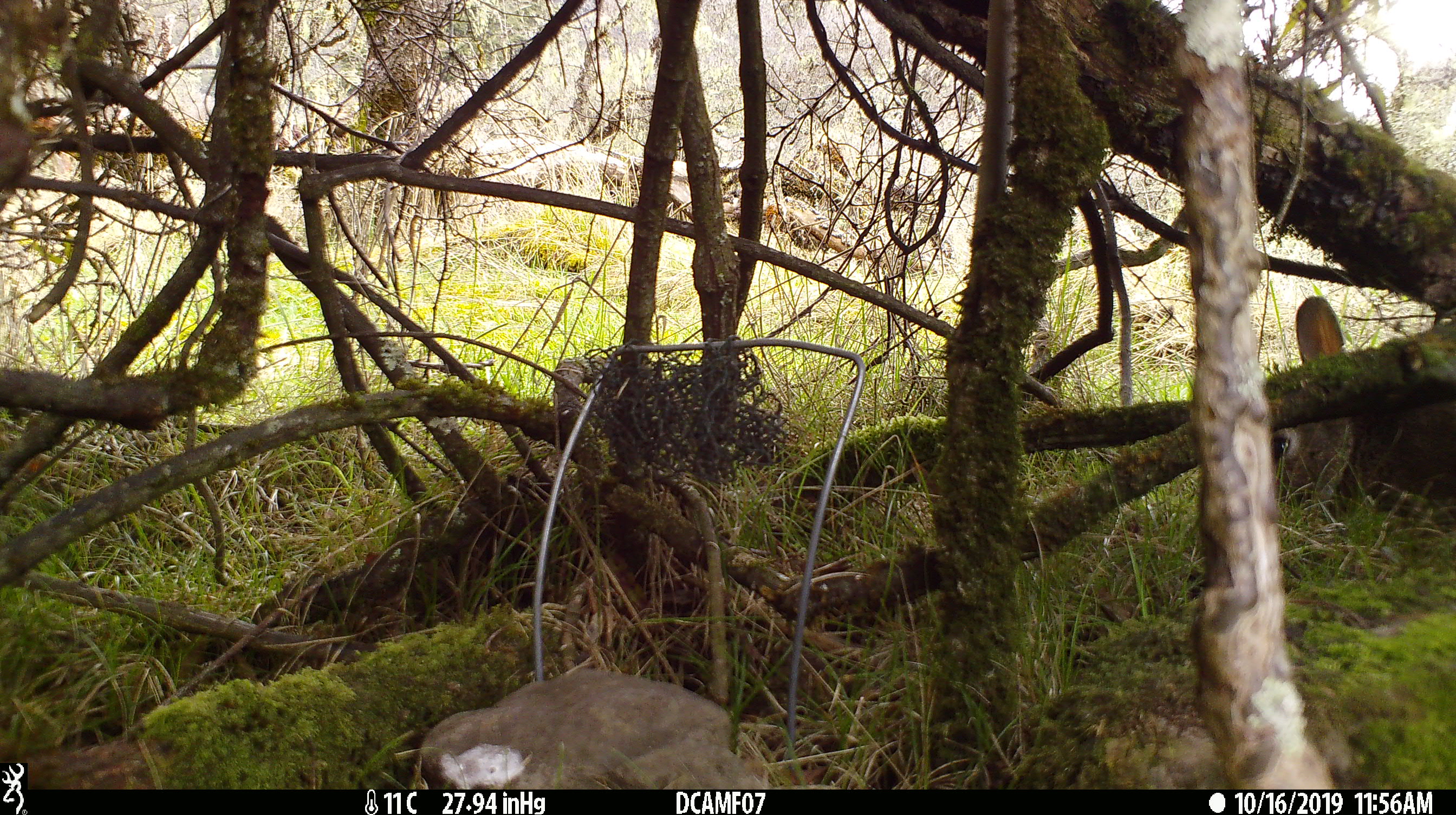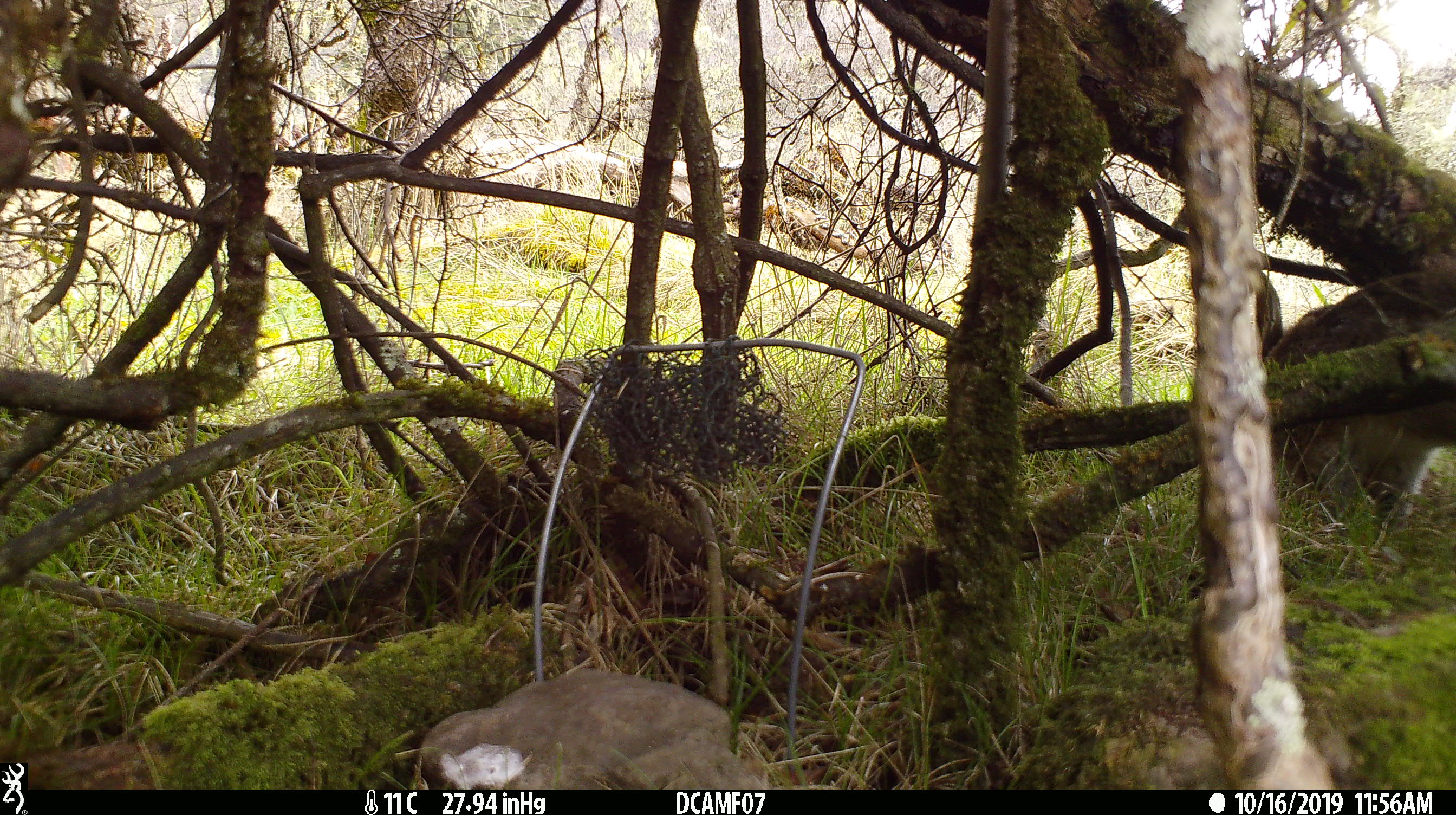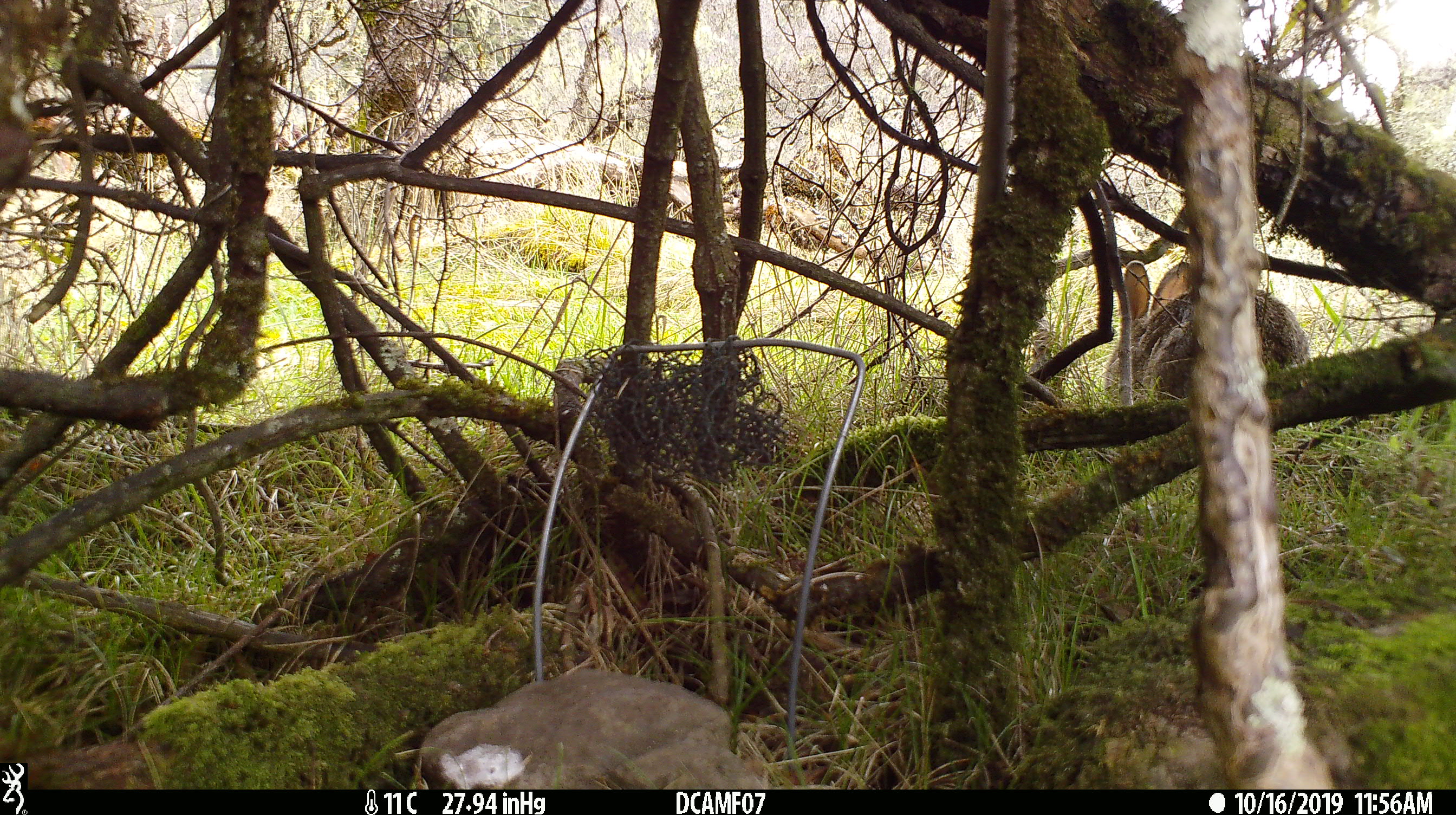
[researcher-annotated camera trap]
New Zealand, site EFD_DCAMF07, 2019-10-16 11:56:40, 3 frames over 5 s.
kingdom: Animalia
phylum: Chordata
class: Mammalia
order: Lagomorpha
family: Leporidae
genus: Oryctolagus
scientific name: Oryctolagus cuniculus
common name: european rabbit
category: rabbit